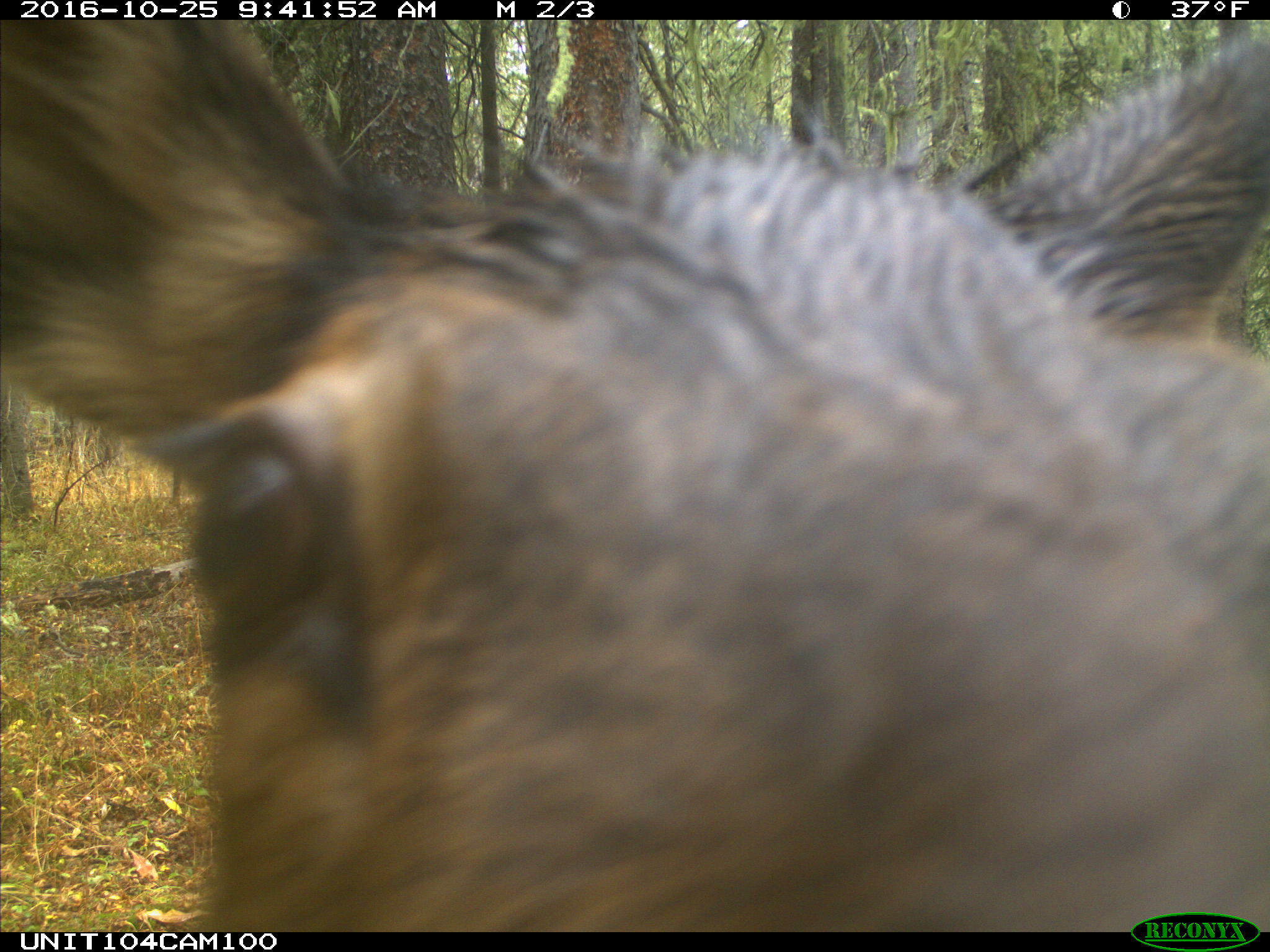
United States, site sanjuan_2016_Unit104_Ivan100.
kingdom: Animalia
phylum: Chordata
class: Mammalia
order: Artiodactyla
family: Cervidae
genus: Cervus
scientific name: Cervus elaphus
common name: red deer